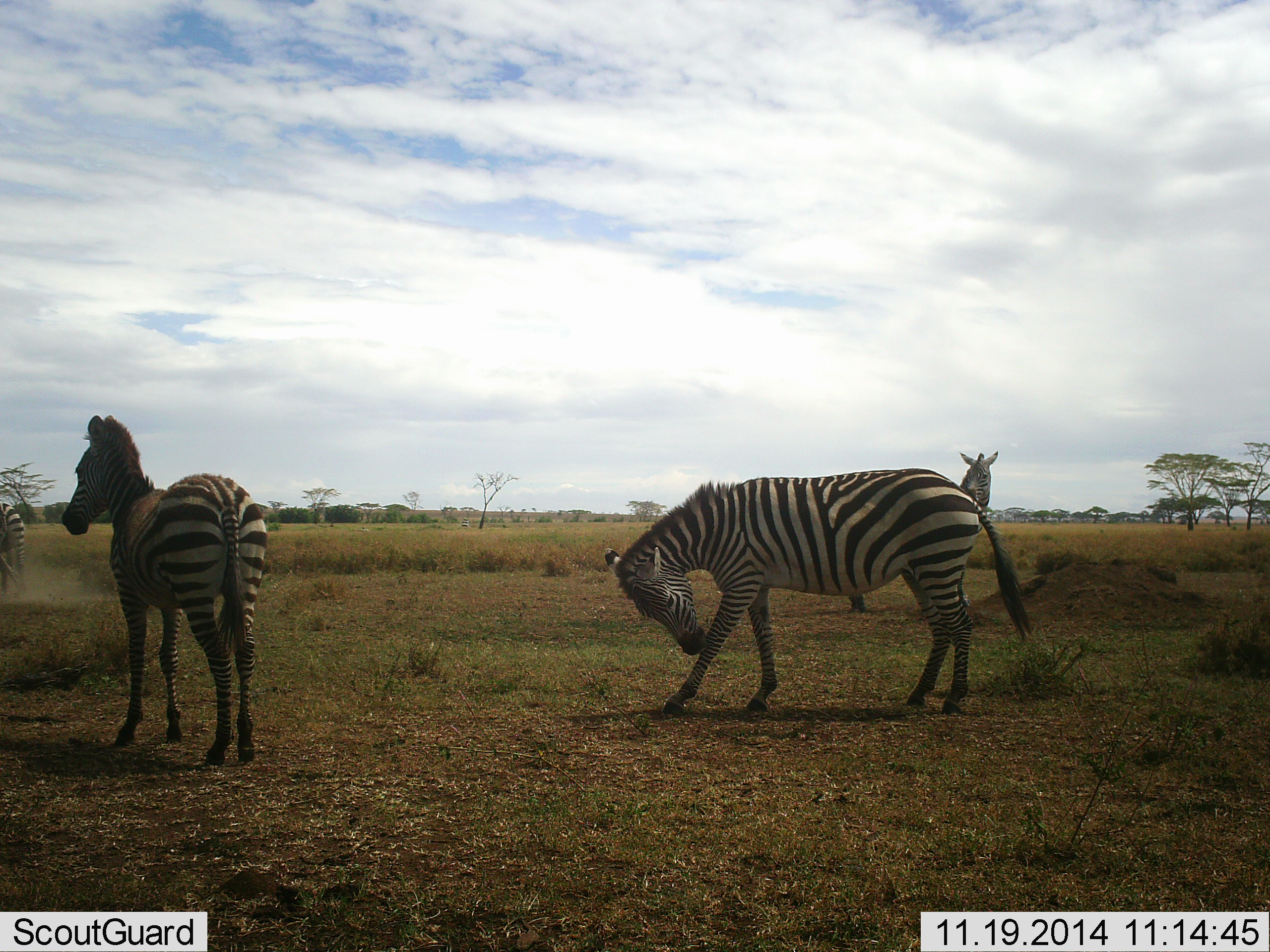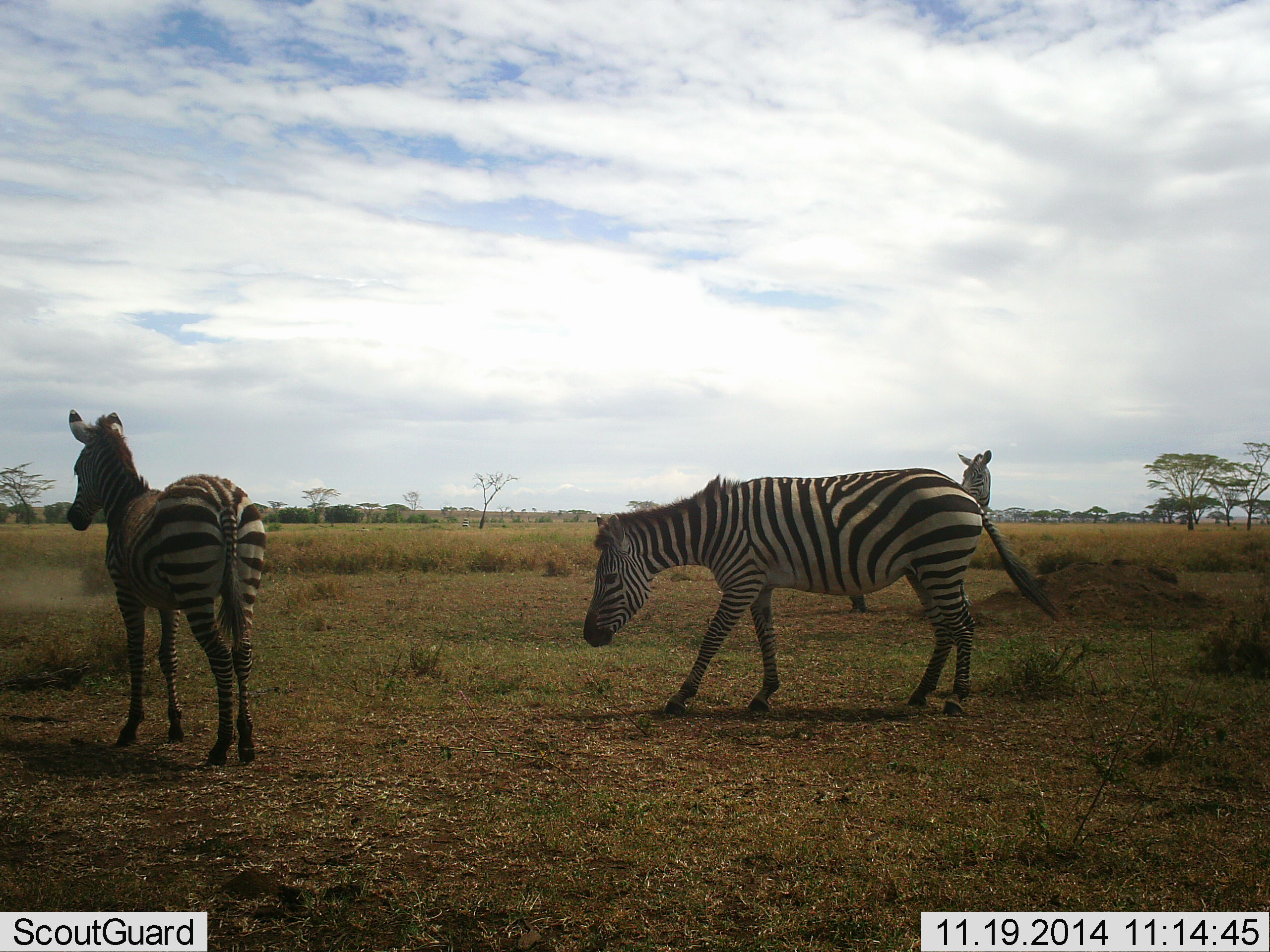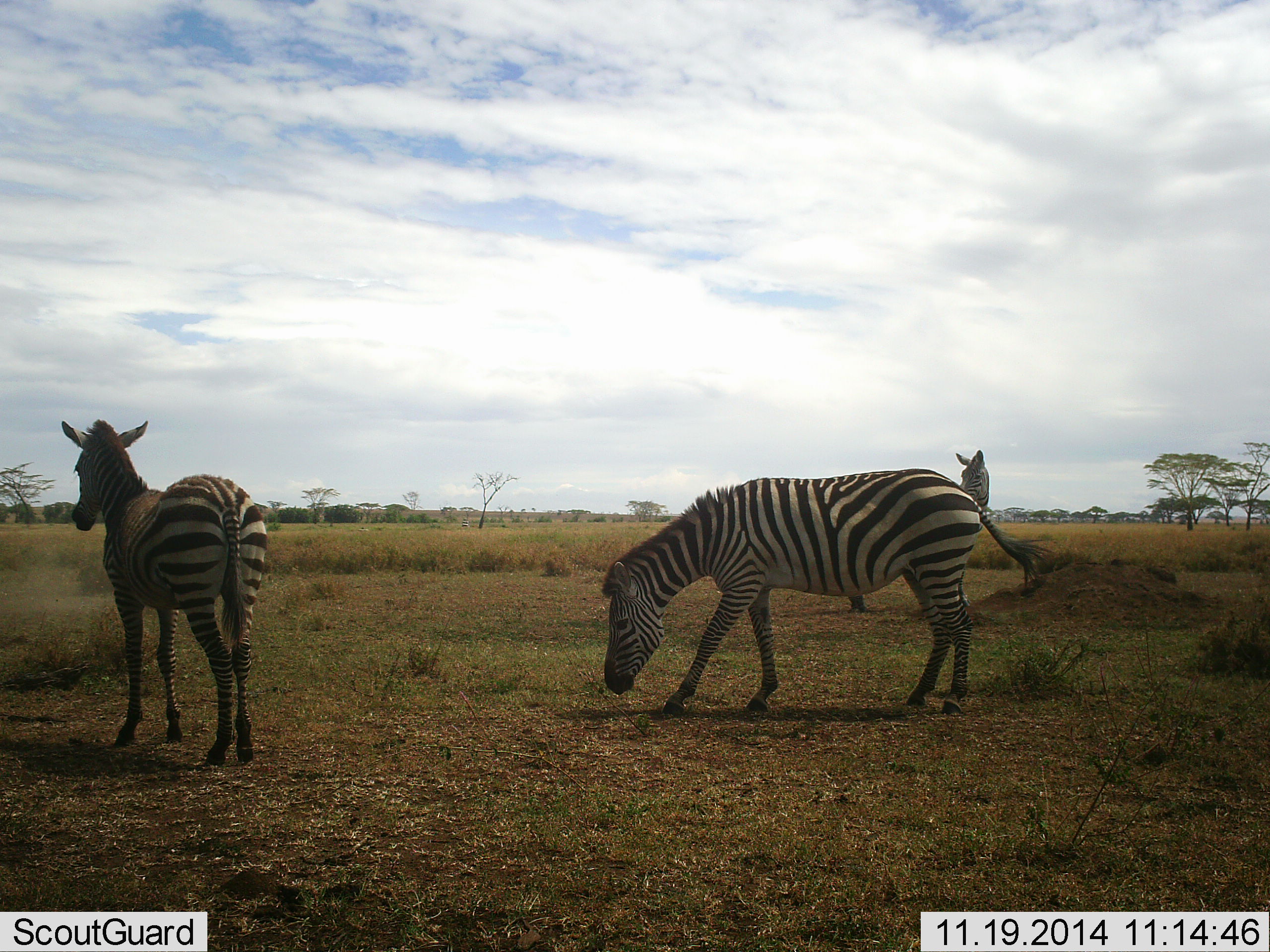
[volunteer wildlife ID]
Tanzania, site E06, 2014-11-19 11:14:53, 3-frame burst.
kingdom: Animalia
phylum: Chordata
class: Mammalia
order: Perissodactyla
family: Equidae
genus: Equus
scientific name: Equus quagga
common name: plains zebra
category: zebra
Zebra (plains zebra) (Equus quagga), count 3. Behavior (volunteer vote fractions): standing 60%, resting 10%, moving 80%, interacting 0%. Young present (vote fraction): 0%. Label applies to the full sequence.